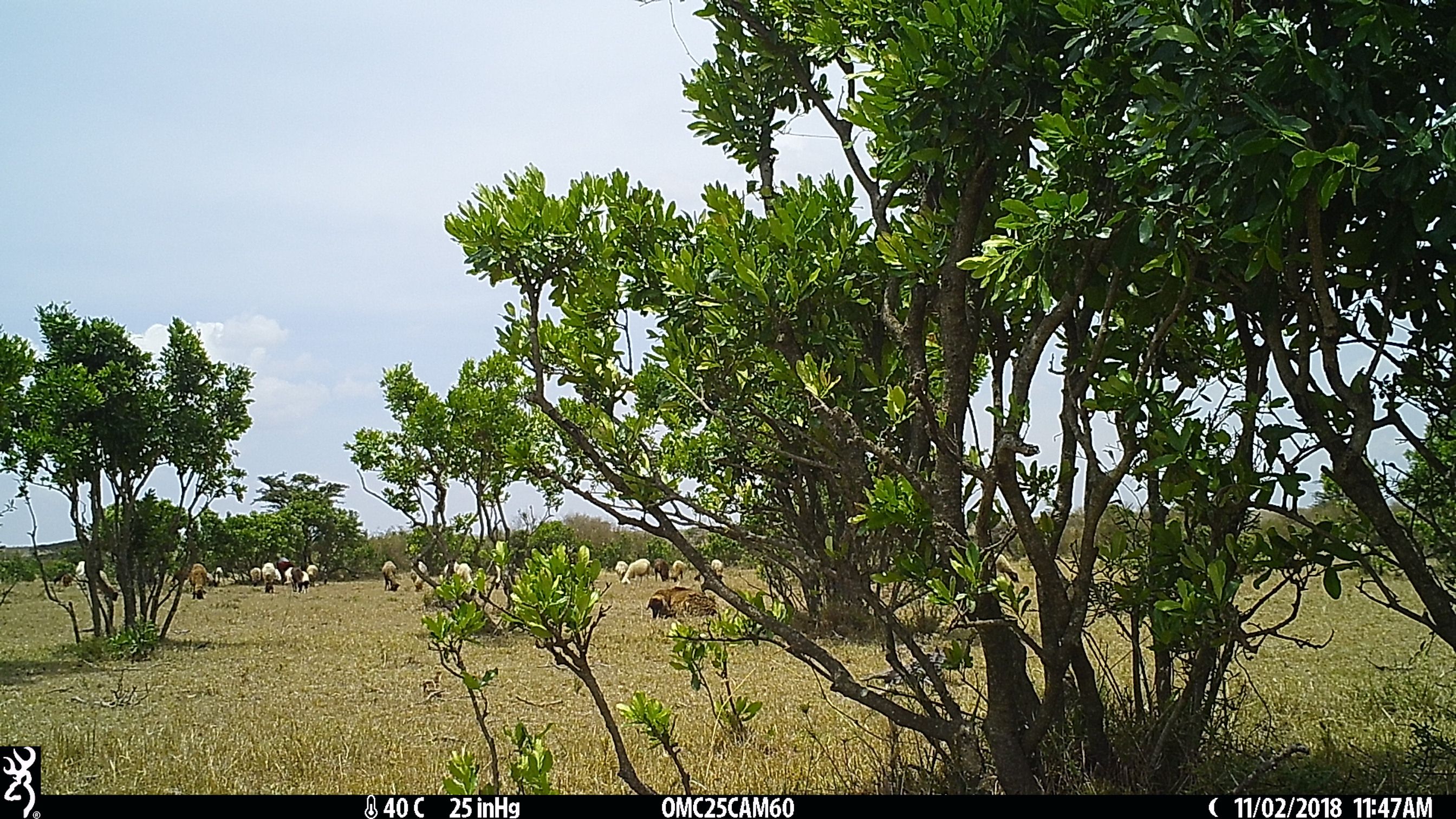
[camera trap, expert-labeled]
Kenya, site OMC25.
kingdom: Animalia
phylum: Chordata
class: Mammalia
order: Artiodactyla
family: Bovidae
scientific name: Bovidae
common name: sheep or goat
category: shoat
Shoat (sheep or goat) (Bovidae).